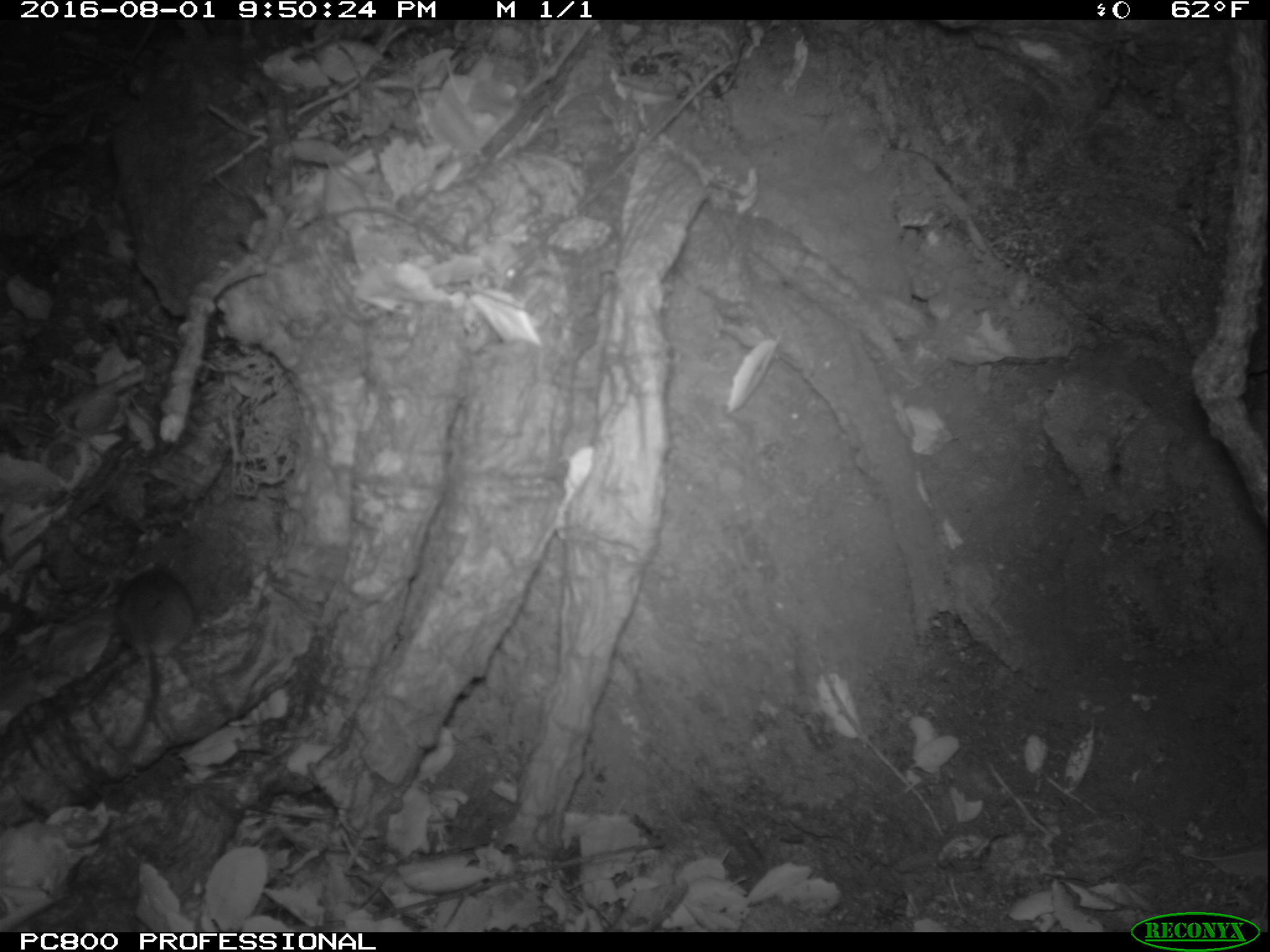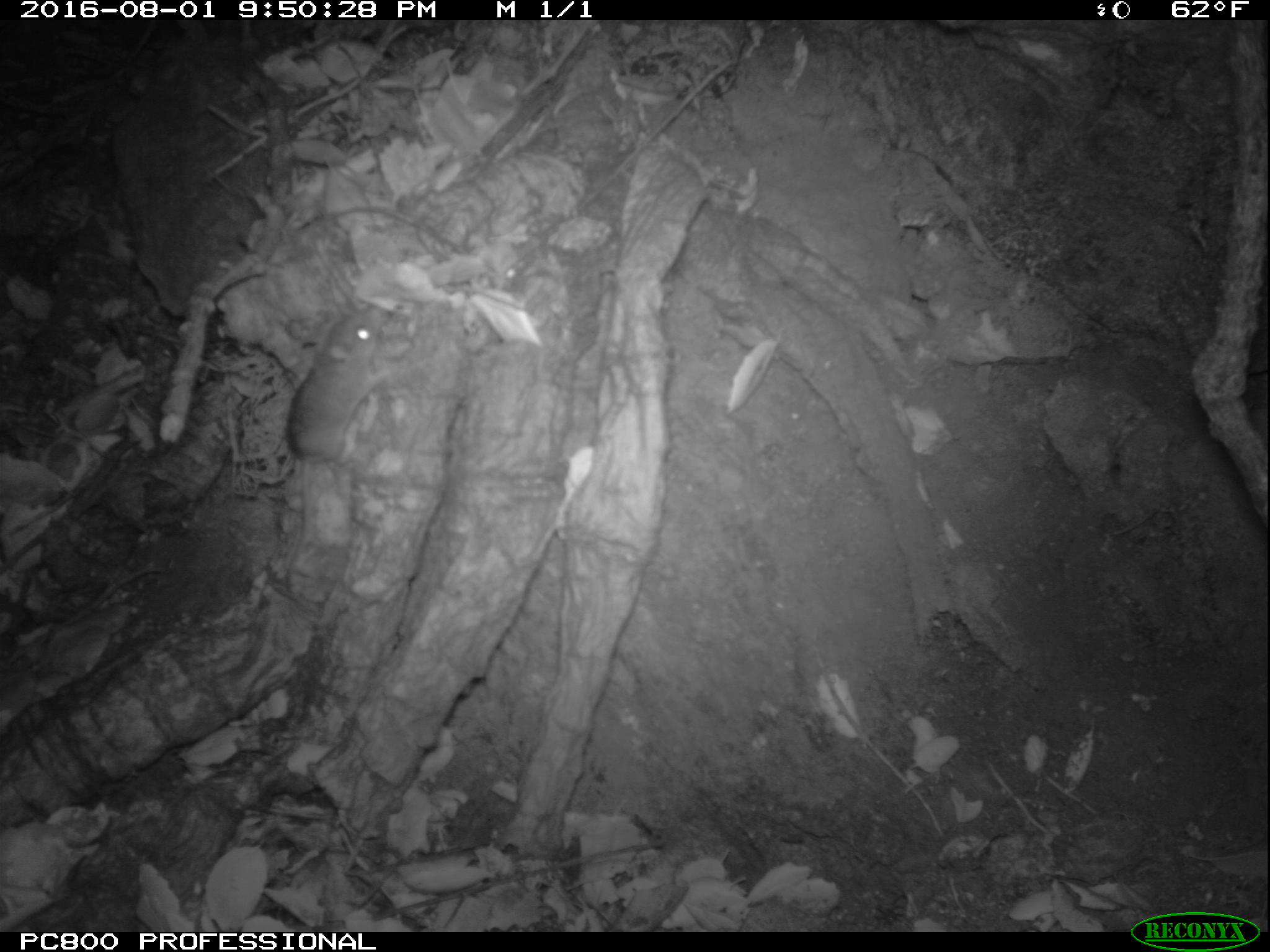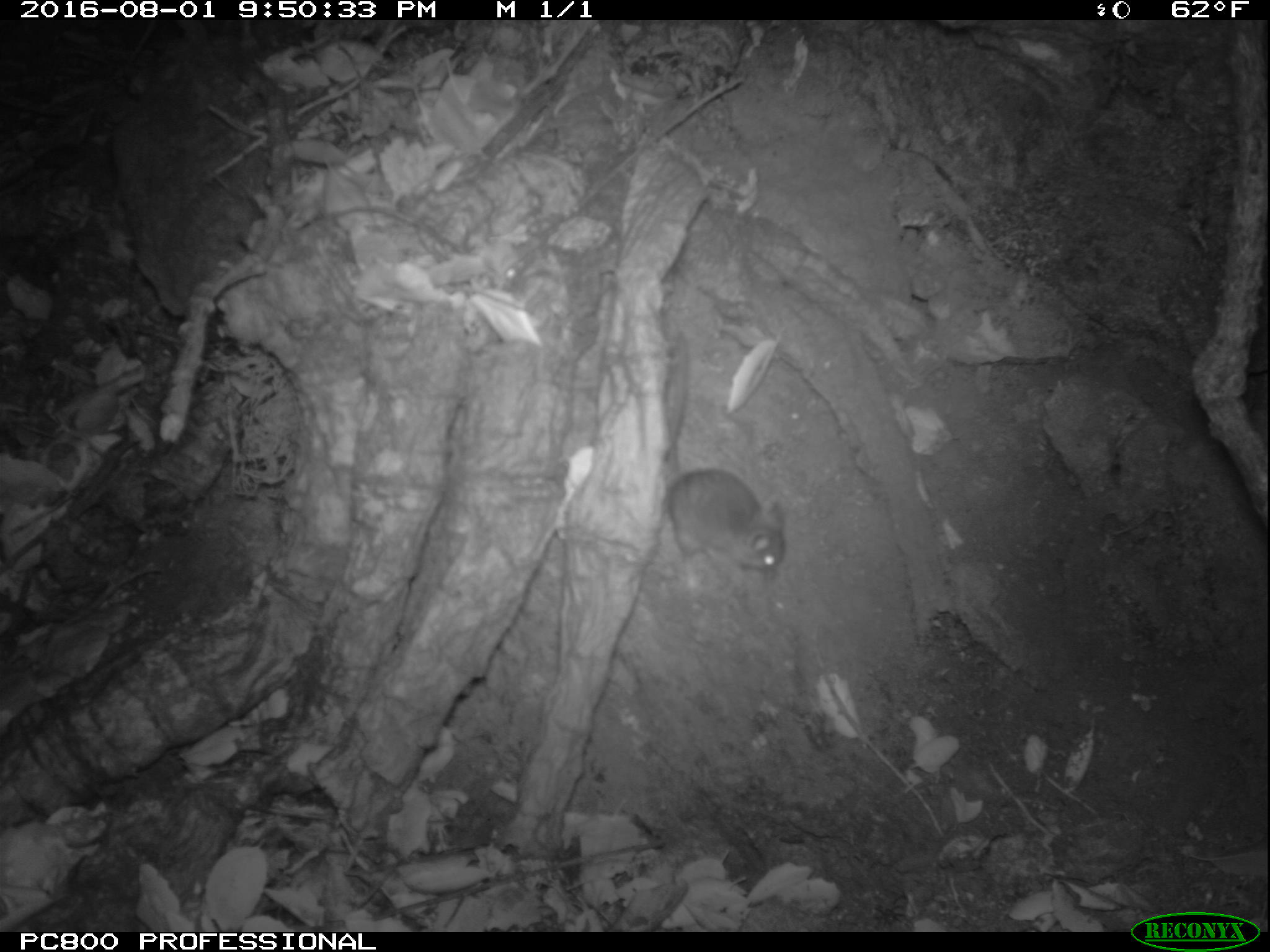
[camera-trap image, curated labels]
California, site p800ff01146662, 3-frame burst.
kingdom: Animalia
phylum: Chordata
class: Mammalia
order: Rodentia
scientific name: Rodentia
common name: rodent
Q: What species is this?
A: Rodent (Rodentia).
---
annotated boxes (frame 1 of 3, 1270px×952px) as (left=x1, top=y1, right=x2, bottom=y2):
rodent: (left=113, top=571, right=195, bottom=772)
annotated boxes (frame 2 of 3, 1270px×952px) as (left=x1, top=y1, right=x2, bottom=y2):
rodent: (left=282, top=304, right=387, bottom=608)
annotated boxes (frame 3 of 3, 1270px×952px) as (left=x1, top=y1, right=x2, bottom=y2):
rodent: (left=658, top=339, right=789, bottom=575)